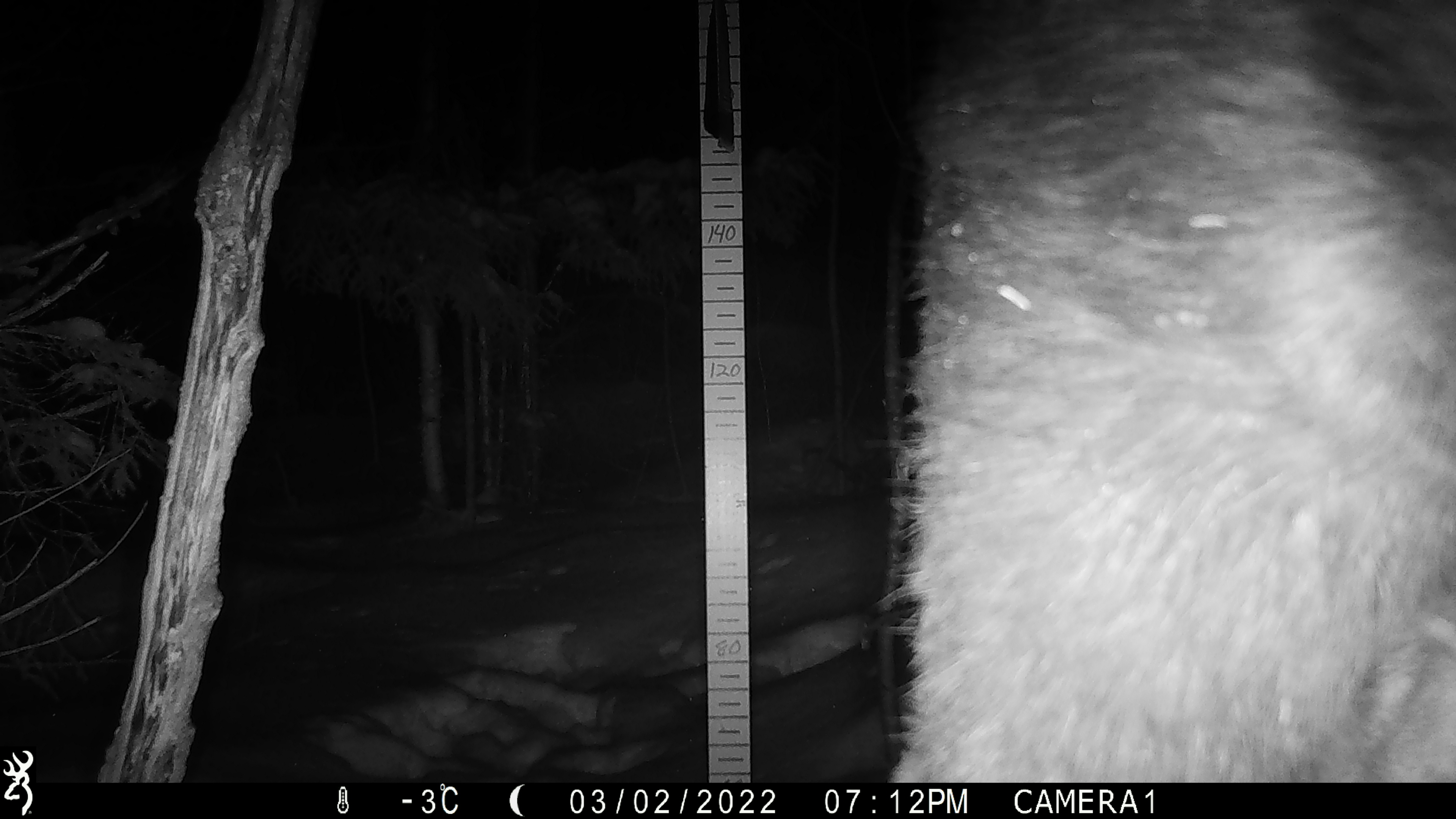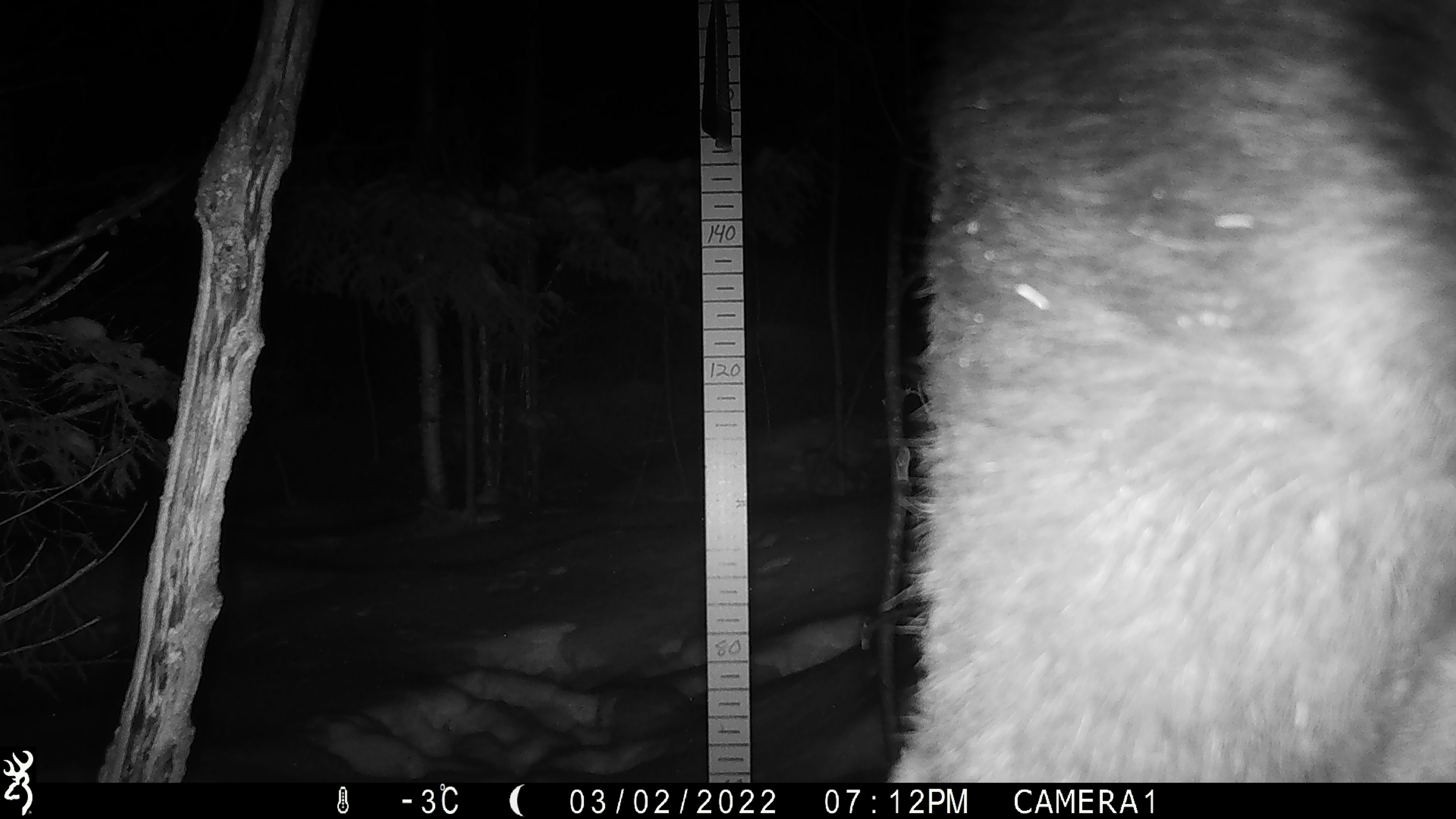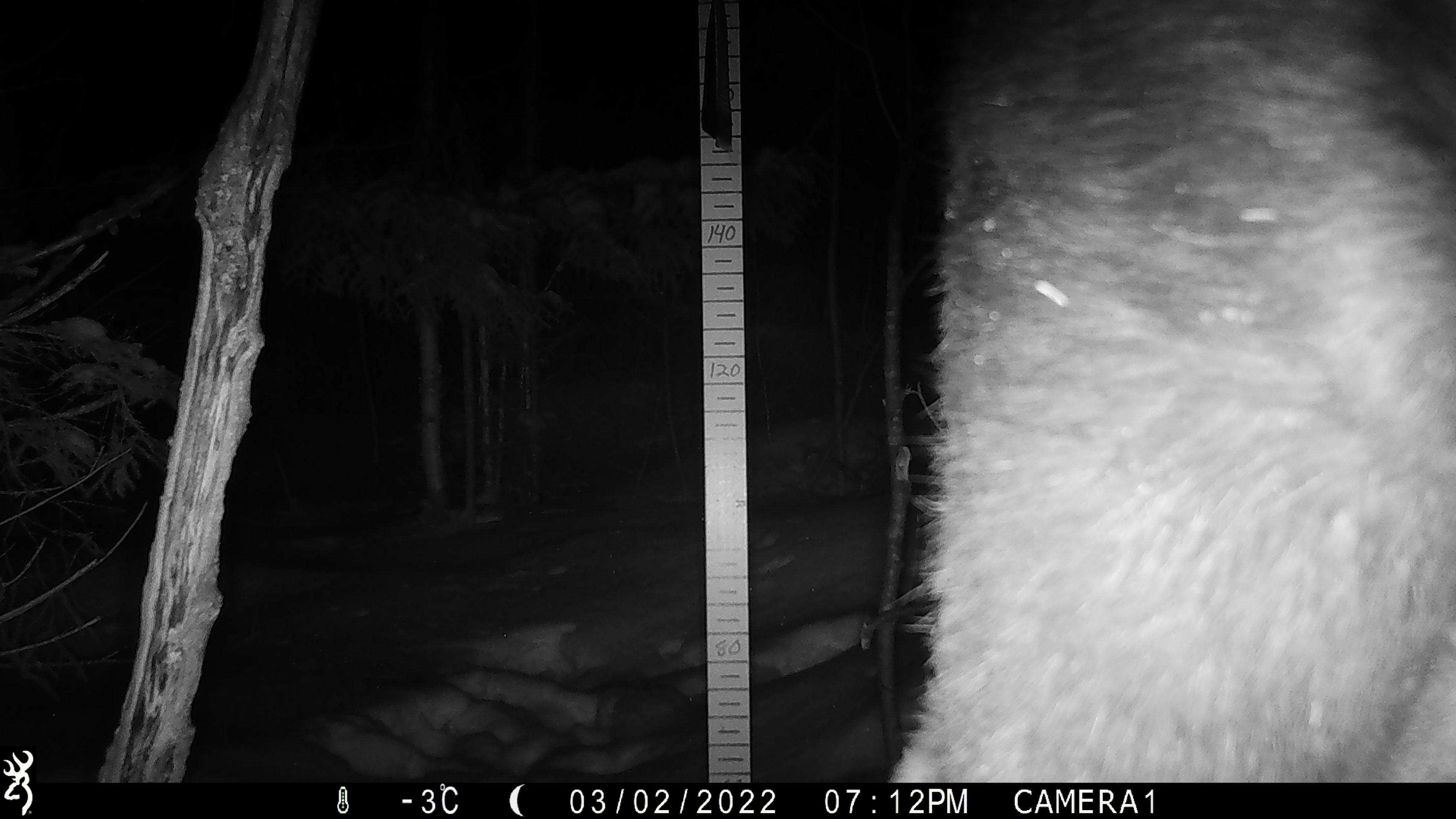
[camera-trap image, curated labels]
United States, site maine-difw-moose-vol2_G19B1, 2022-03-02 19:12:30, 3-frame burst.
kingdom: Animalia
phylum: Chordata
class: Mammalia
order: Artiodactyla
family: Cervidae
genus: Alces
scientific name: Alces alces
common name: moose